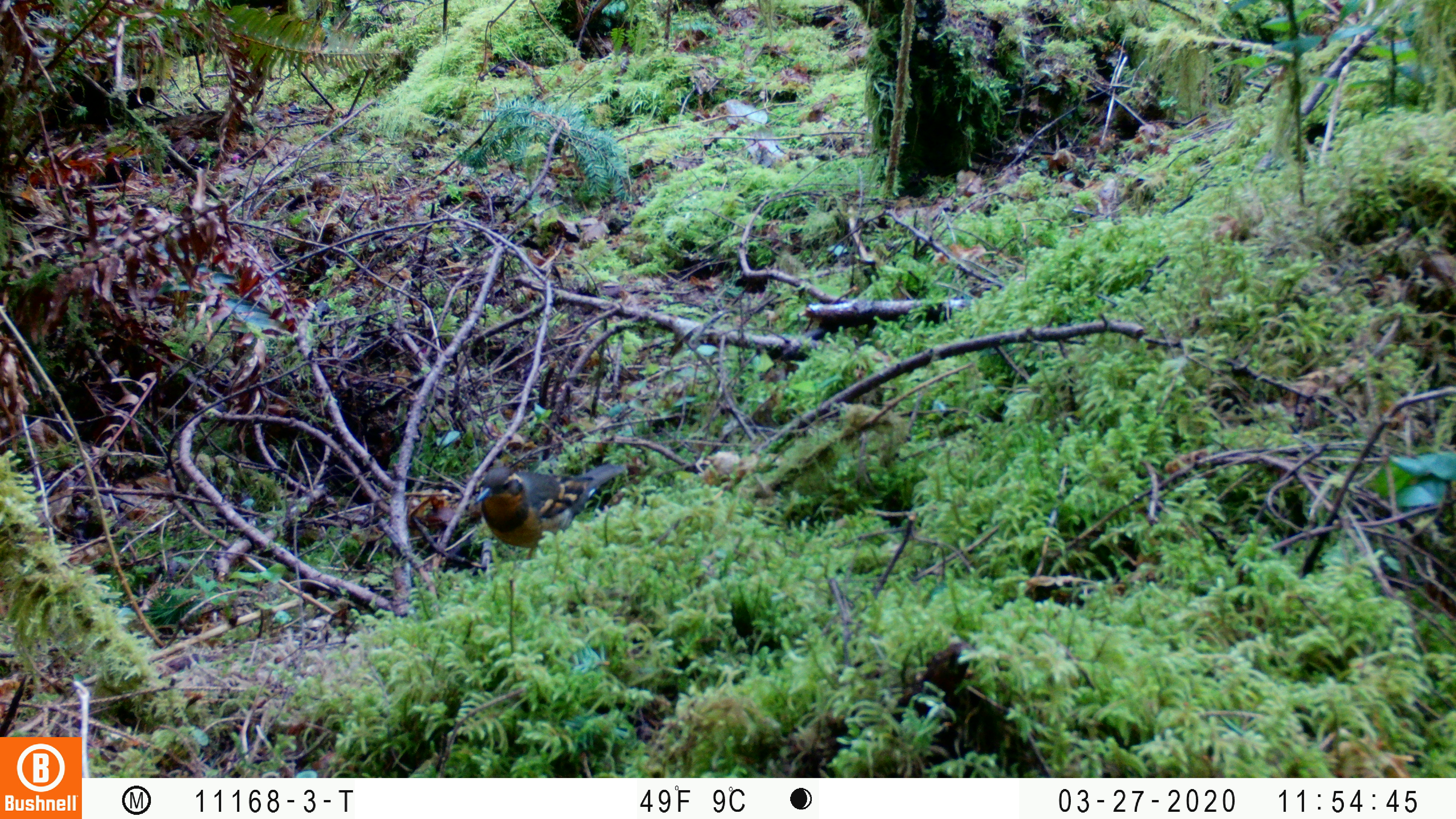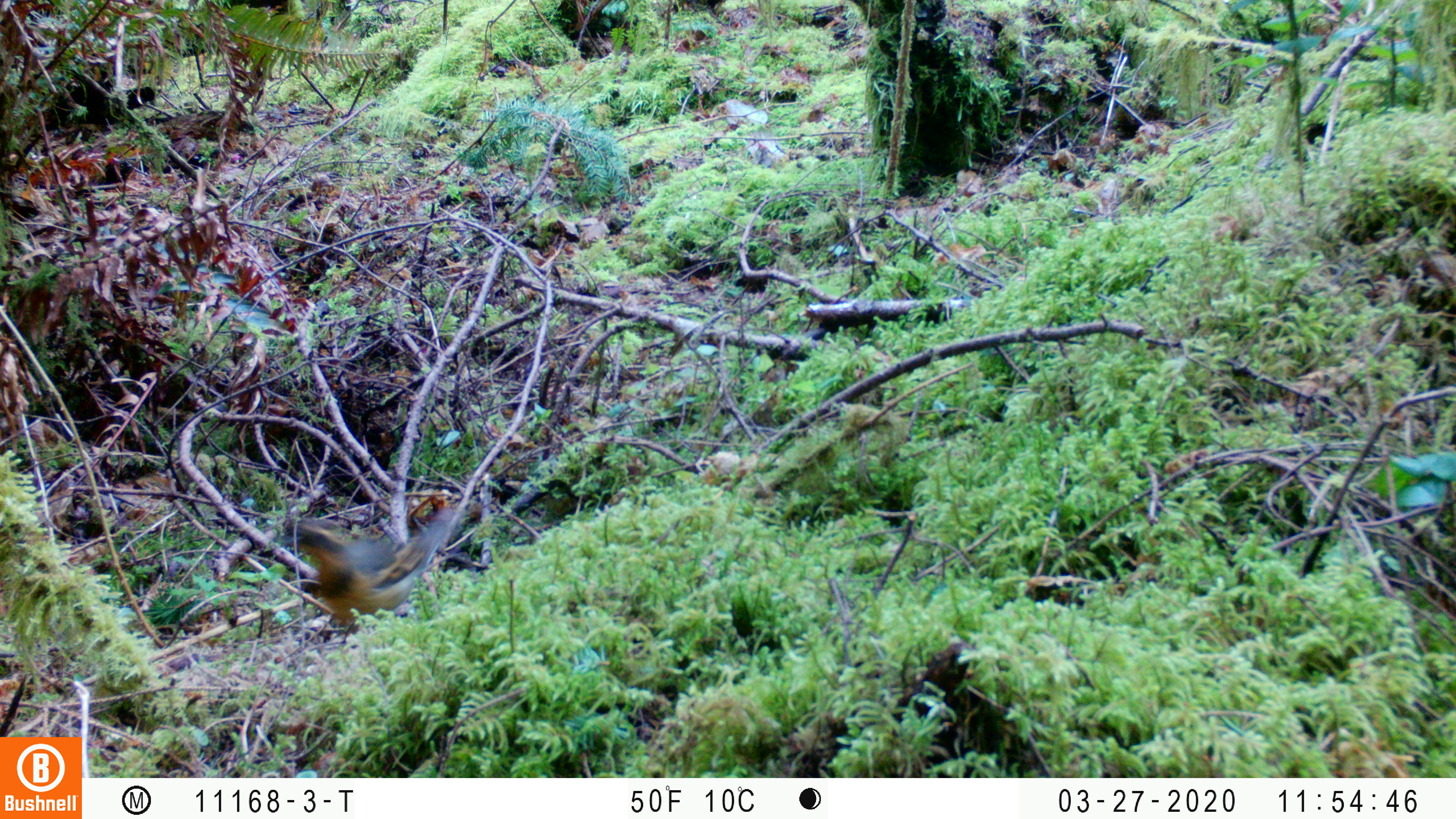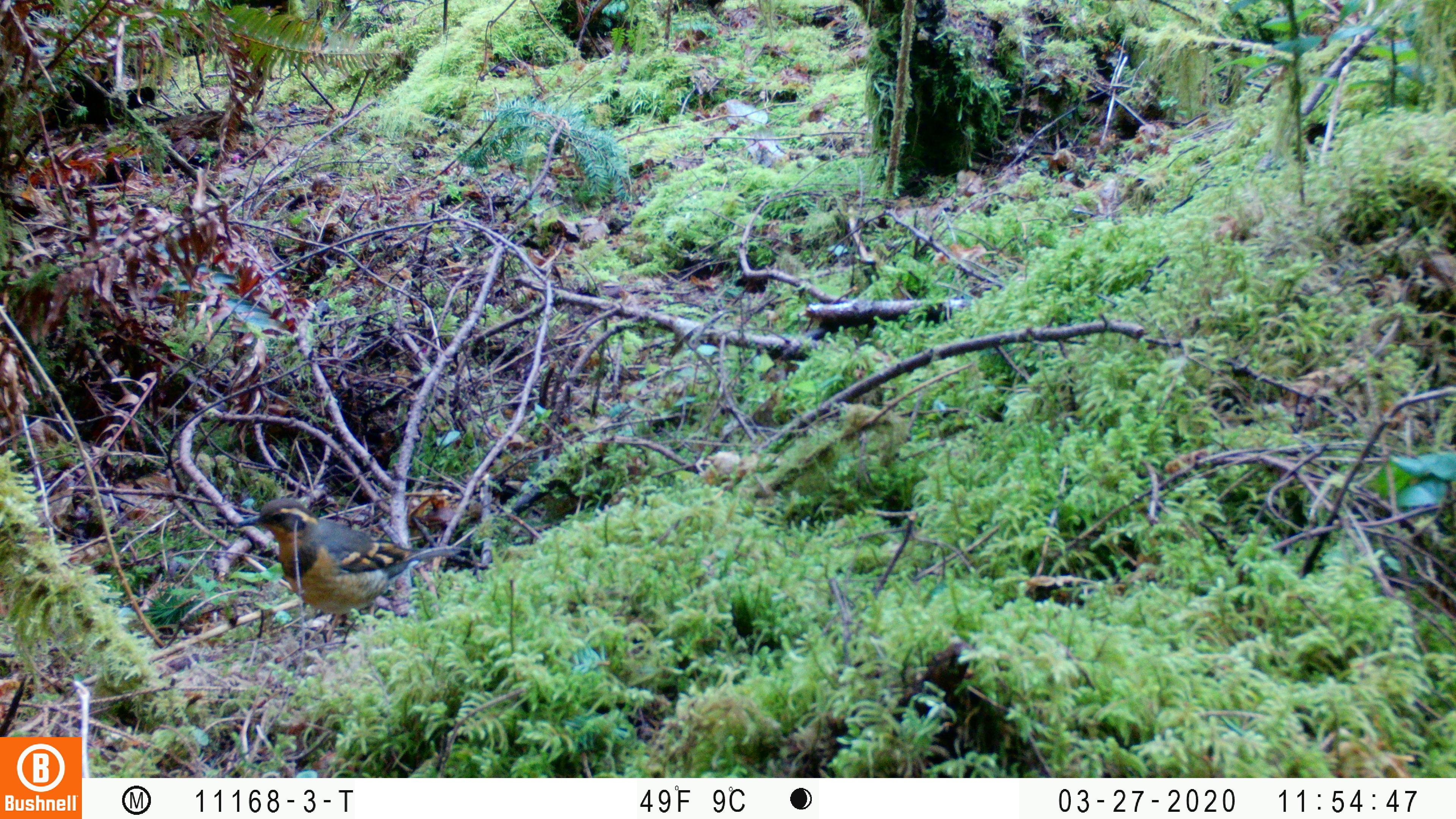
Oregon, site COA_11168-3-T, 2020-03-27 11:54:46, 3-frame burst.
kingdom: Animalia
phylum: Chordata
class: Aves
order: Passeriformes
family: Turdidae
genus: Ixoreus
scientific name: Ixoreus naevius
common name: varied thrush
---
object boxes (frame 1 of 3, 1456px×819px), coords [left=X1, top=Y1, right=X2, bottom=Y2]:
varied thrush: [left=474, top=459, right=625, bottom=559]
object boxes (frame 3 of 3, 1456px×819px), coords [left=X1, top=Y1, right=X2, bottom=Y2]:
varied thrush: [left=236, top=499, right=457, bottom=623]